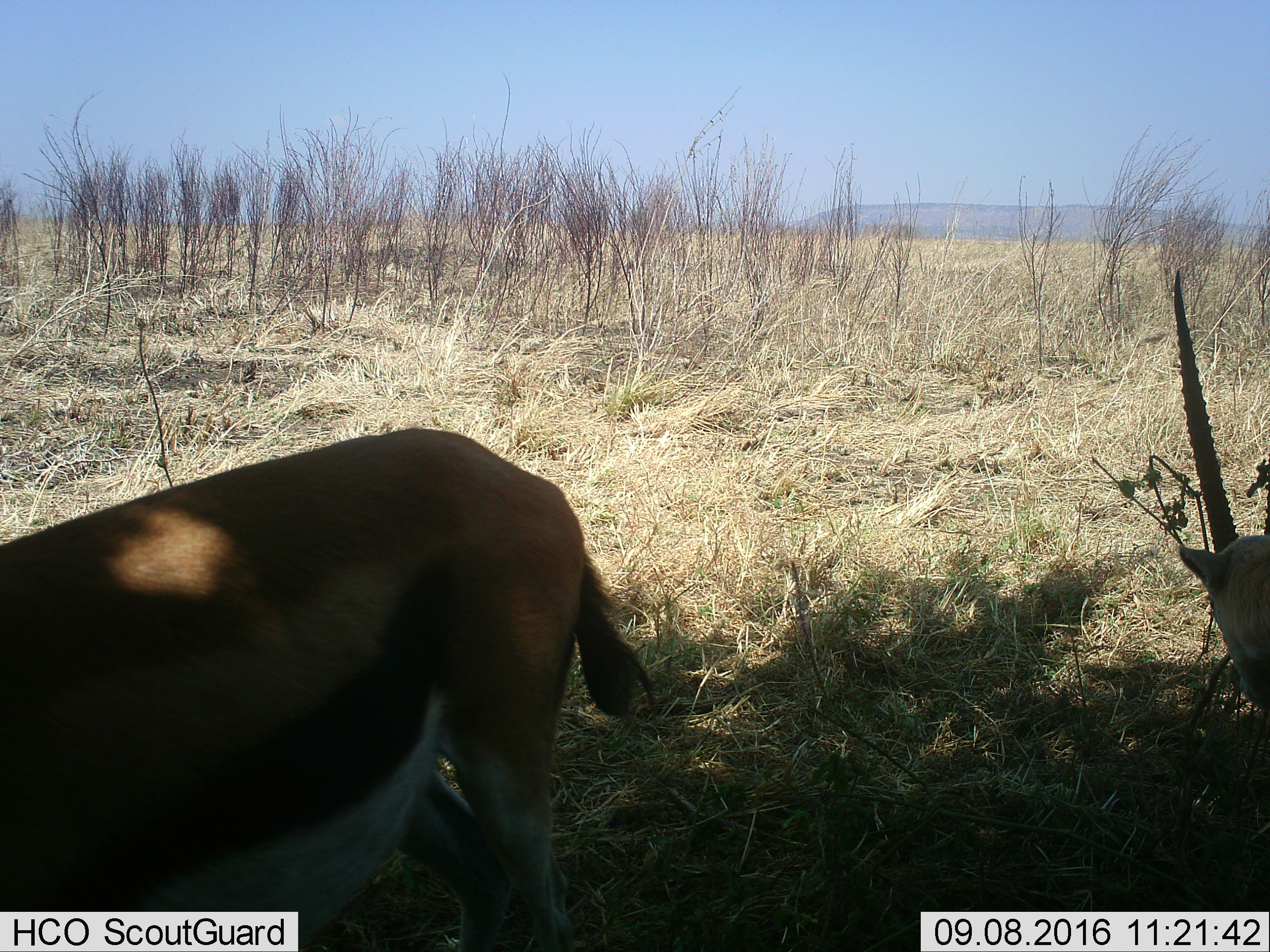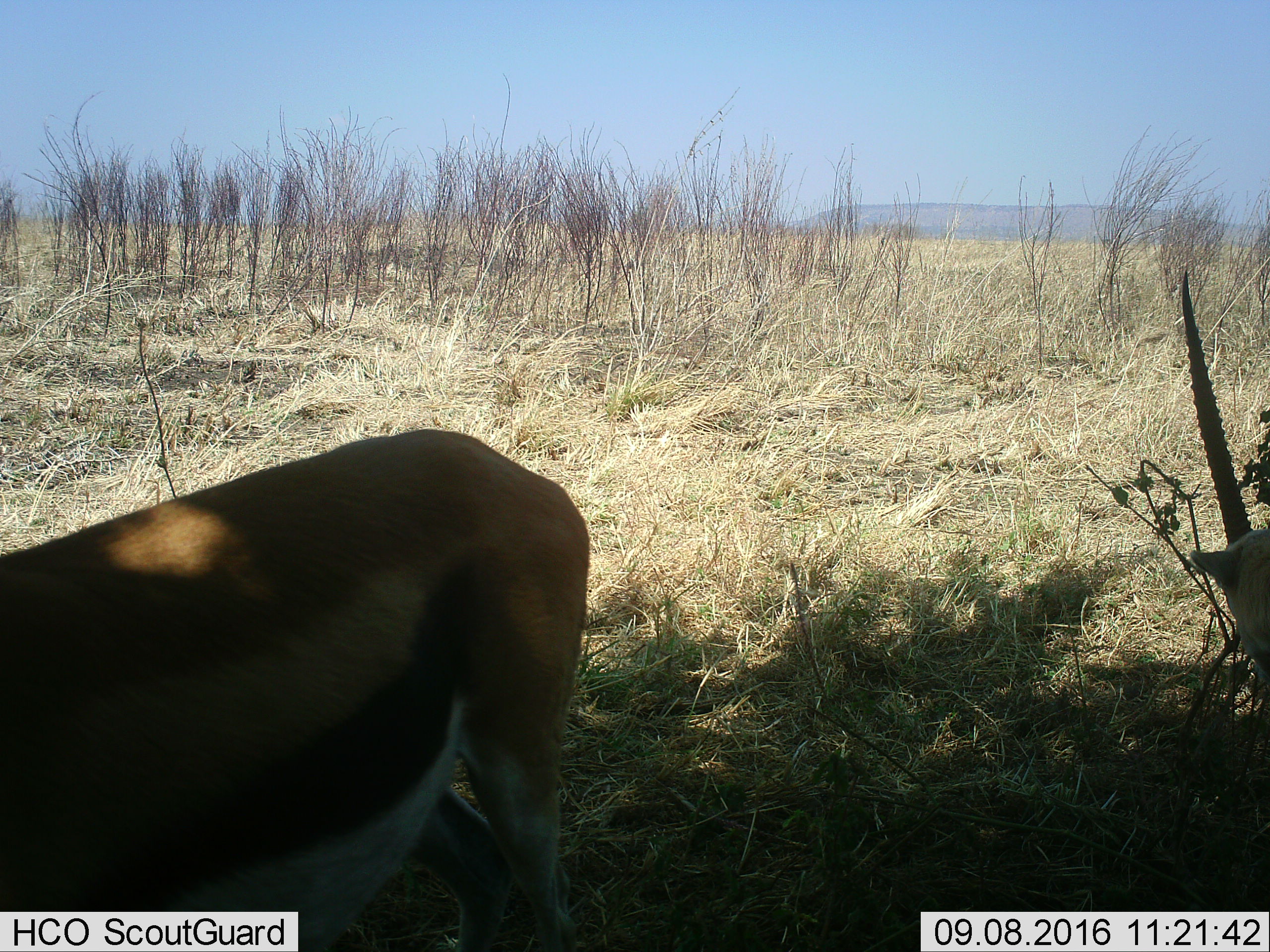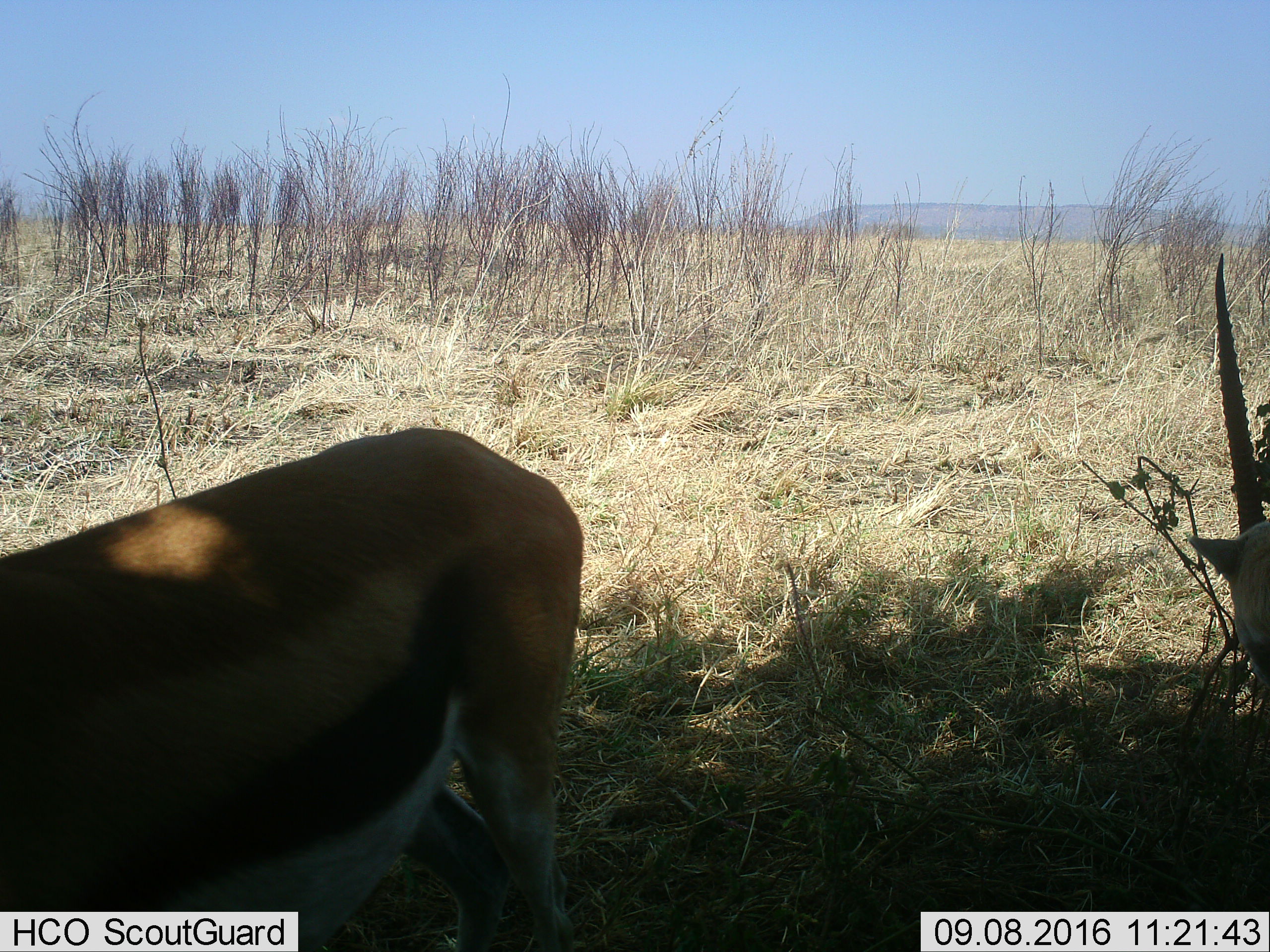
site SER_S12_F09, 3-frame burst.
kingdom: Animalia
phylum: Chordata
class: Mammalia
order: Artiodactyla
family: Bovidae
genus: Eudorcas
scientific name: Eudorcas thomsonii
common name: thomson's gazelle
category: gazellethomsons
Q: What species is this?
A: Gazellethomsons (thomson's gazelle) (Eudorcas thomsonii).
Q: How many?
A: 2.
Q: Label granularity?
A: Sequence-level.